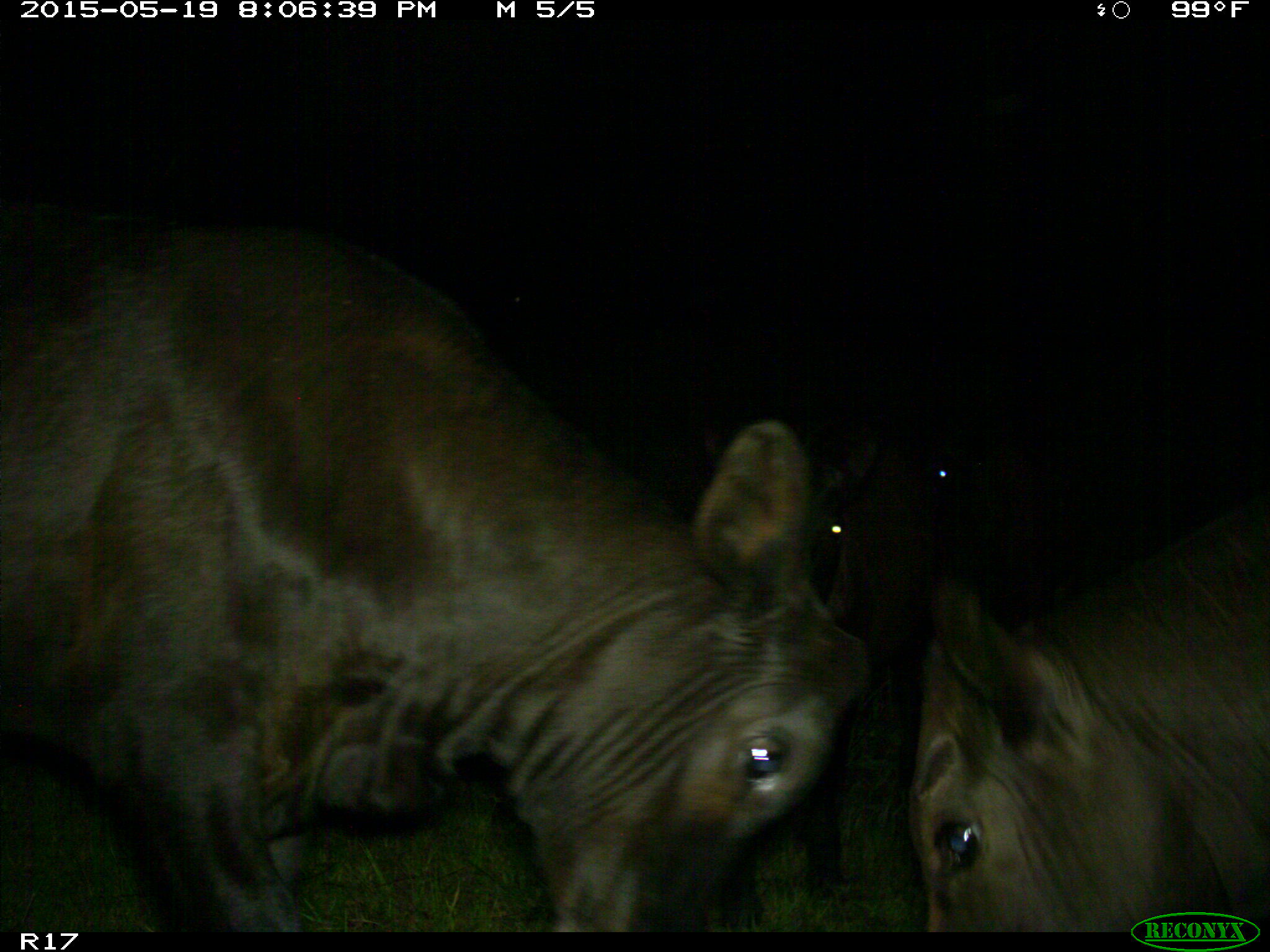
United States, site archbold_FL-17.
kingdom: Animalia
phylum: Chordata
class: Mammalia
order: Artiodactyla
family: Bovidae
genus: Bos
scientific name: Bos taurus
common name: domestic cow